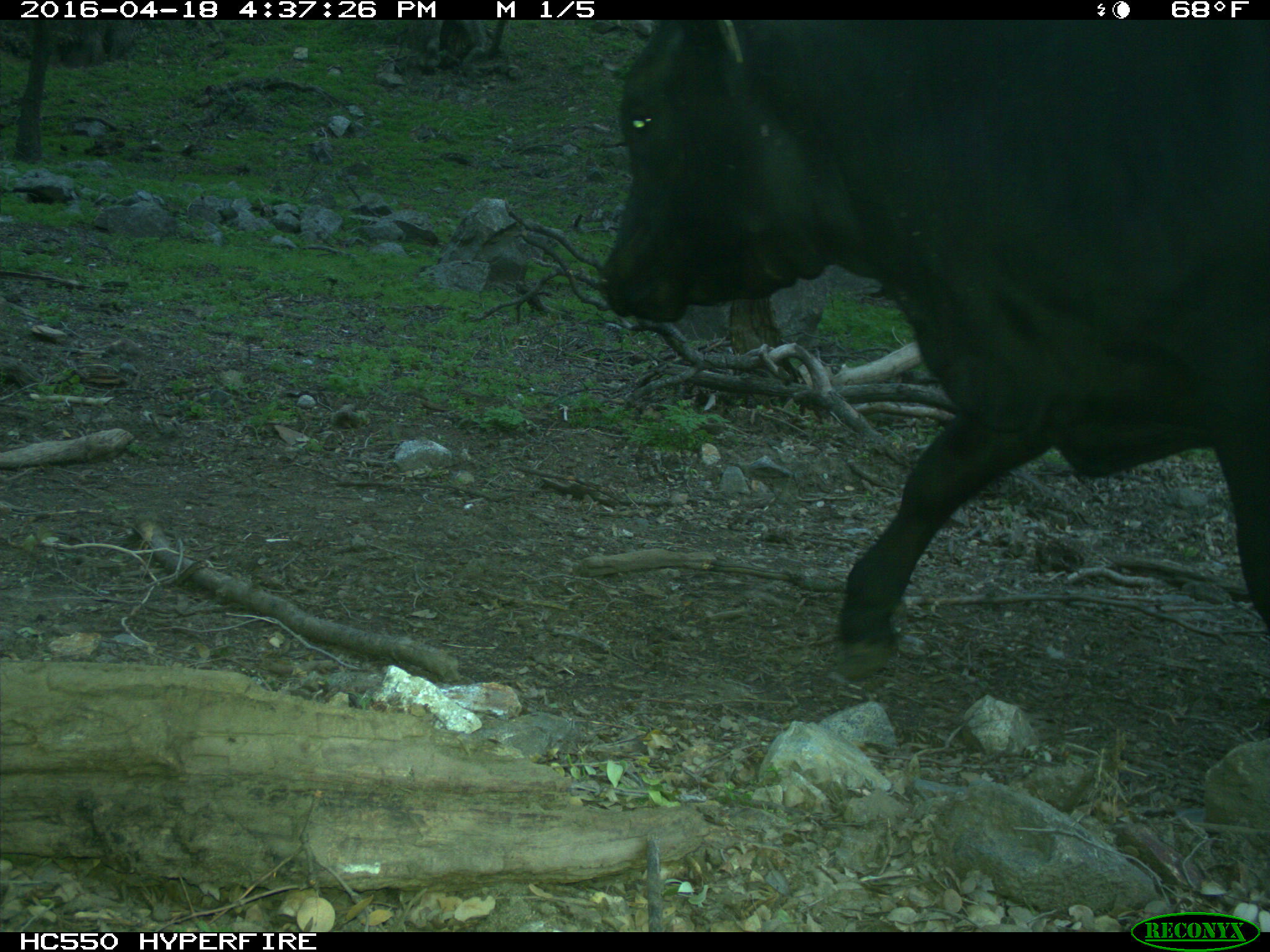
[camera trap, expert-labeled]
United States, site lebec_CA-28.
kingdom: Animalia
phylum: Chordata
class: Mammalia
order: Artiodactyla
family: Bovidae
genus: Bos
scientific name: Bos taurus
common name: domestic cow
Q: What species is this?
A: Bos taurus (domestic cow).